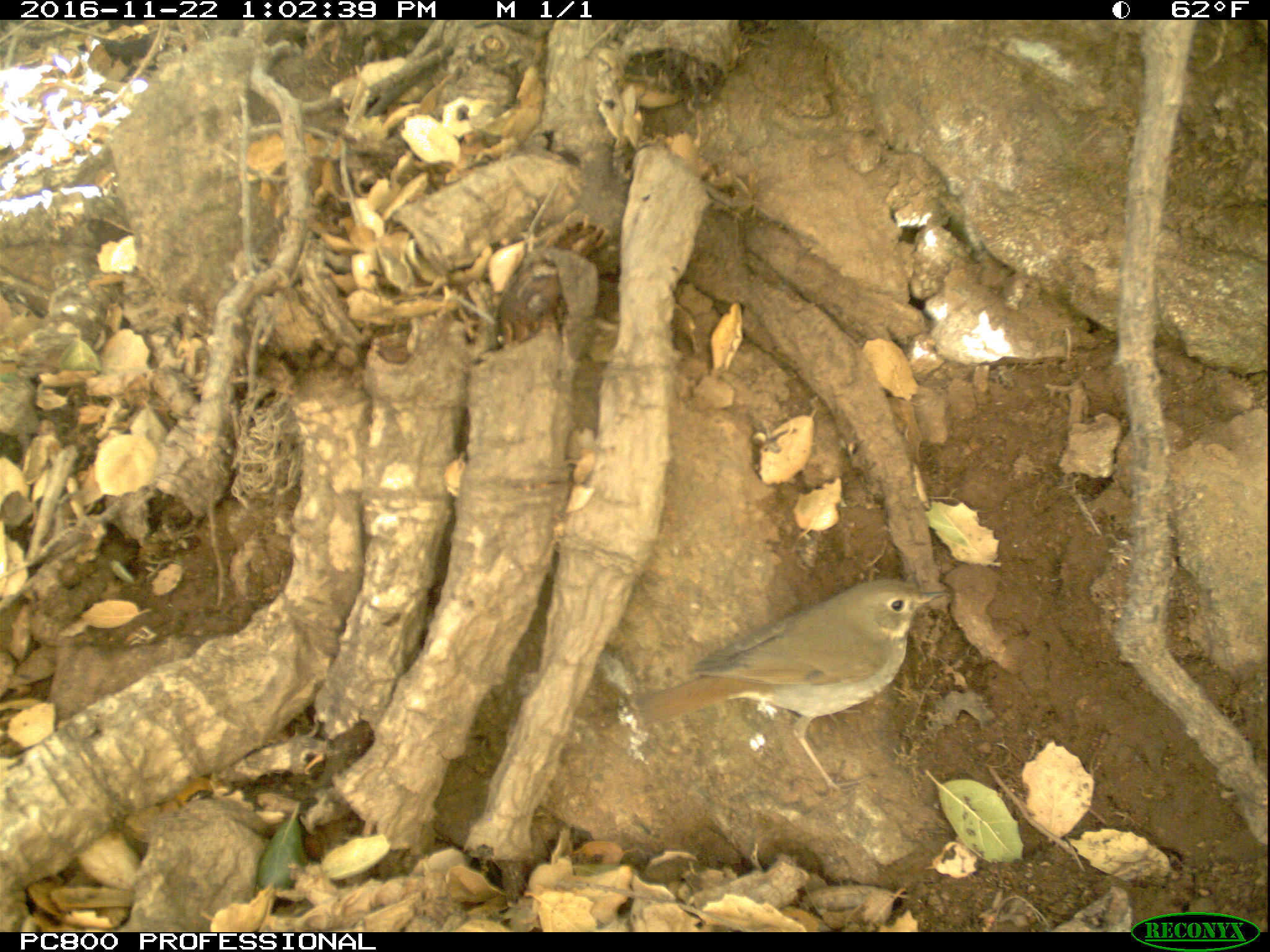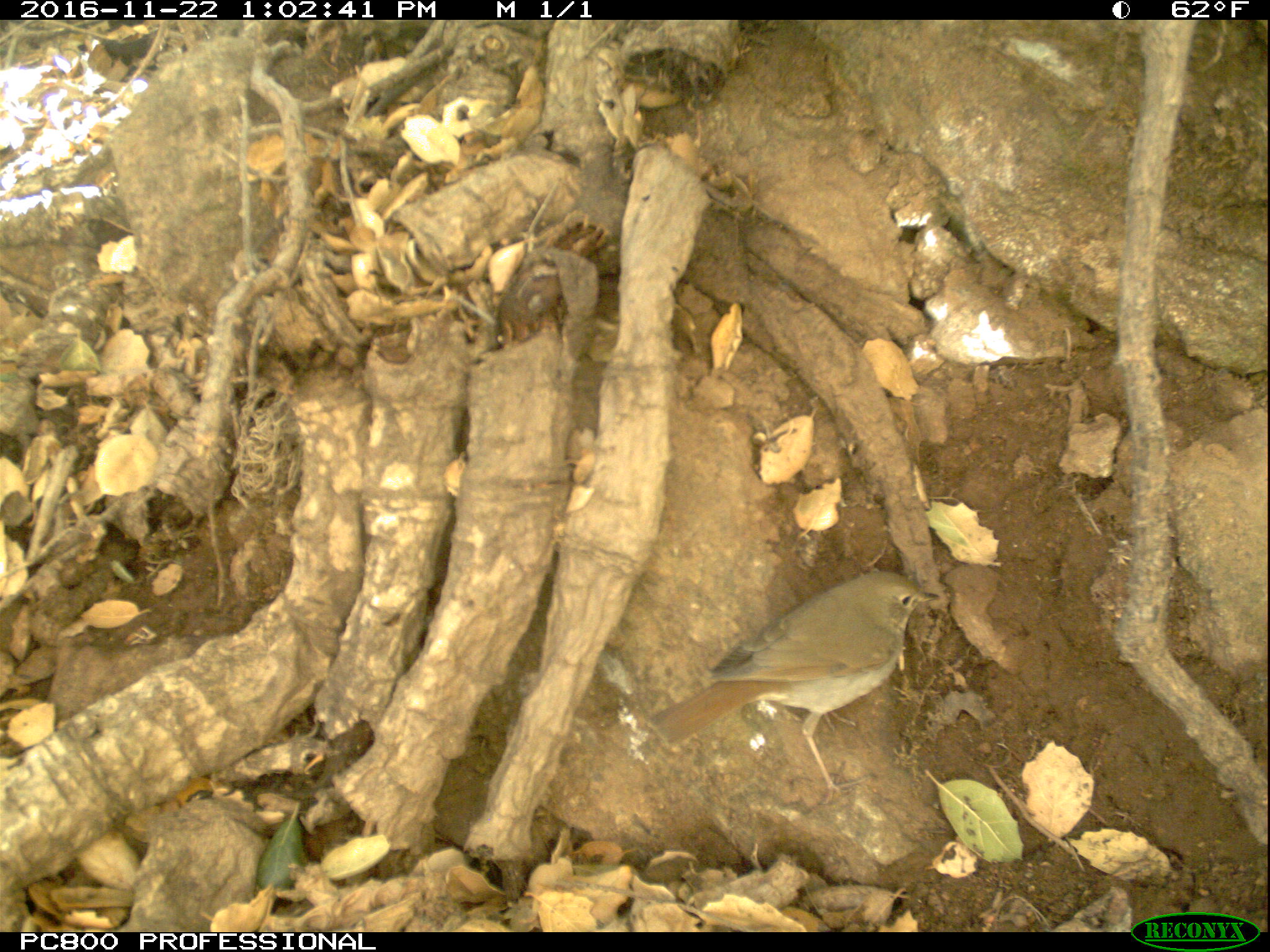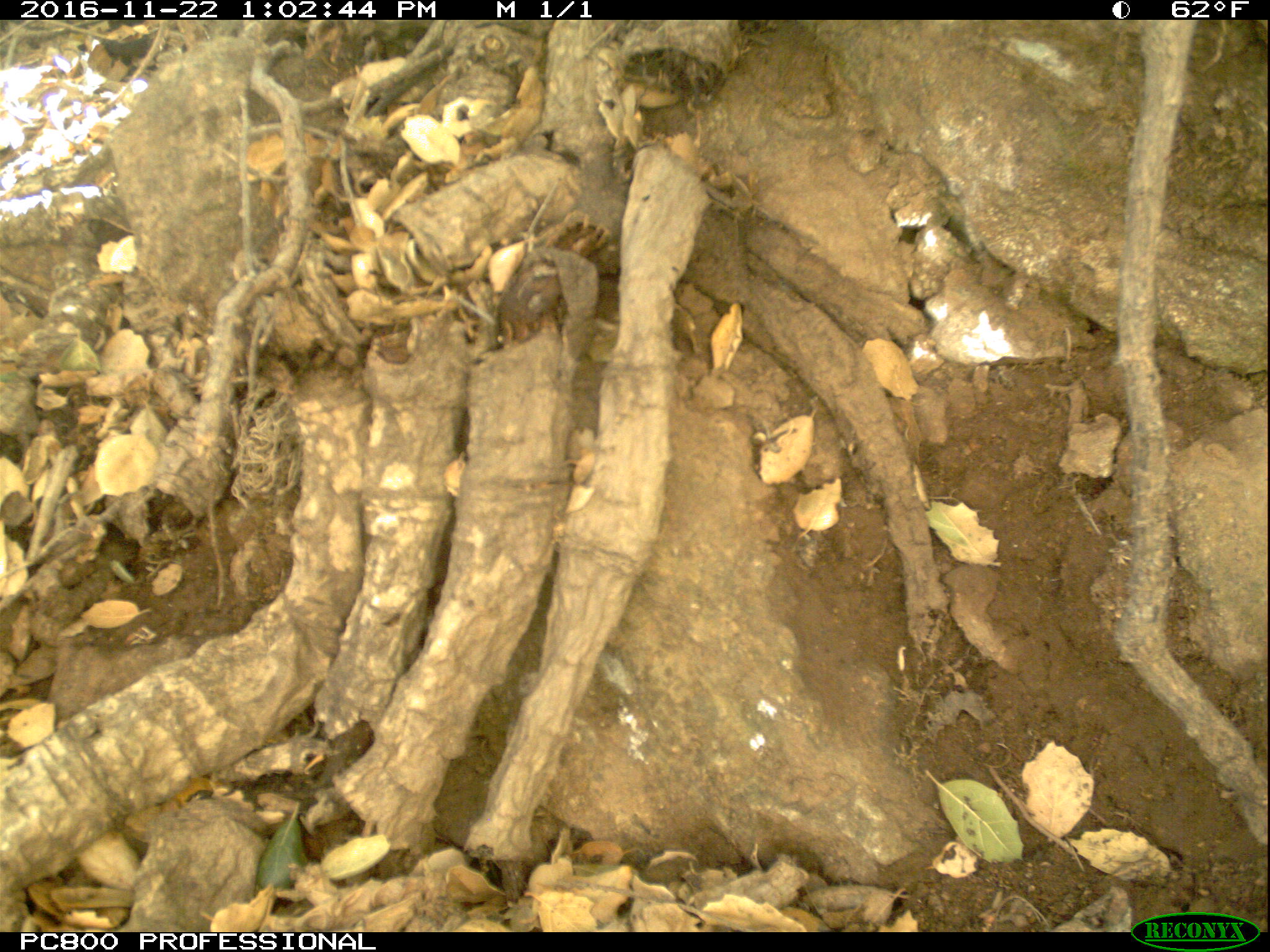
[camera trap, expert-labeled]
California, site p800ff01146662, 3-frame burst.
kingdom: Animalia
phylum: Chordata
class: Aves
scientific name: Aves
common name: bird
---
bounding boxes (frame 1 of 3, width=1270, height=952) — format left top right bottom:
bird: 634 570 950 783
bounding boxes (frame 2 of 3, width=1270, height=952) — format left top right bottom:
bird: 649 570 938 805